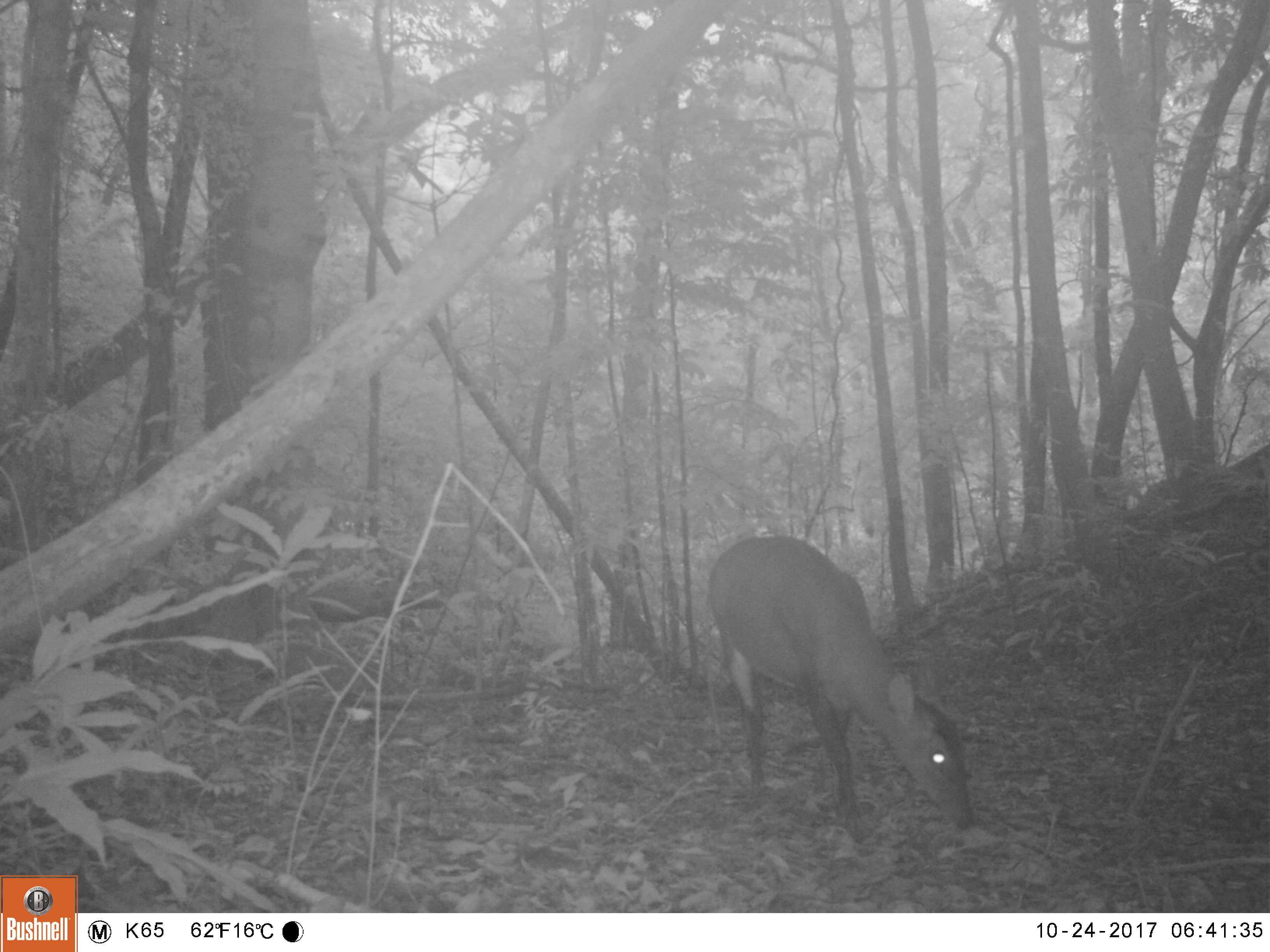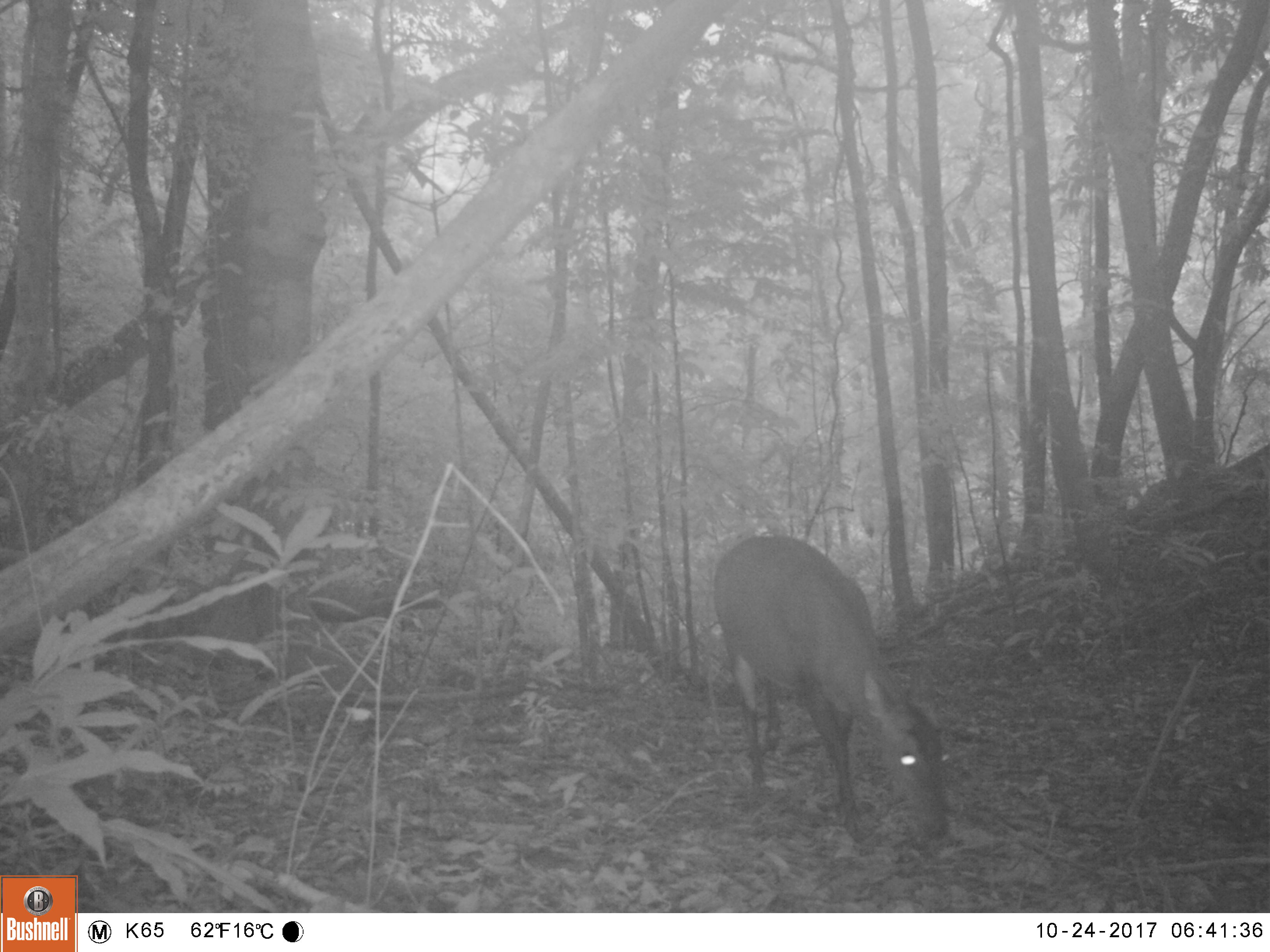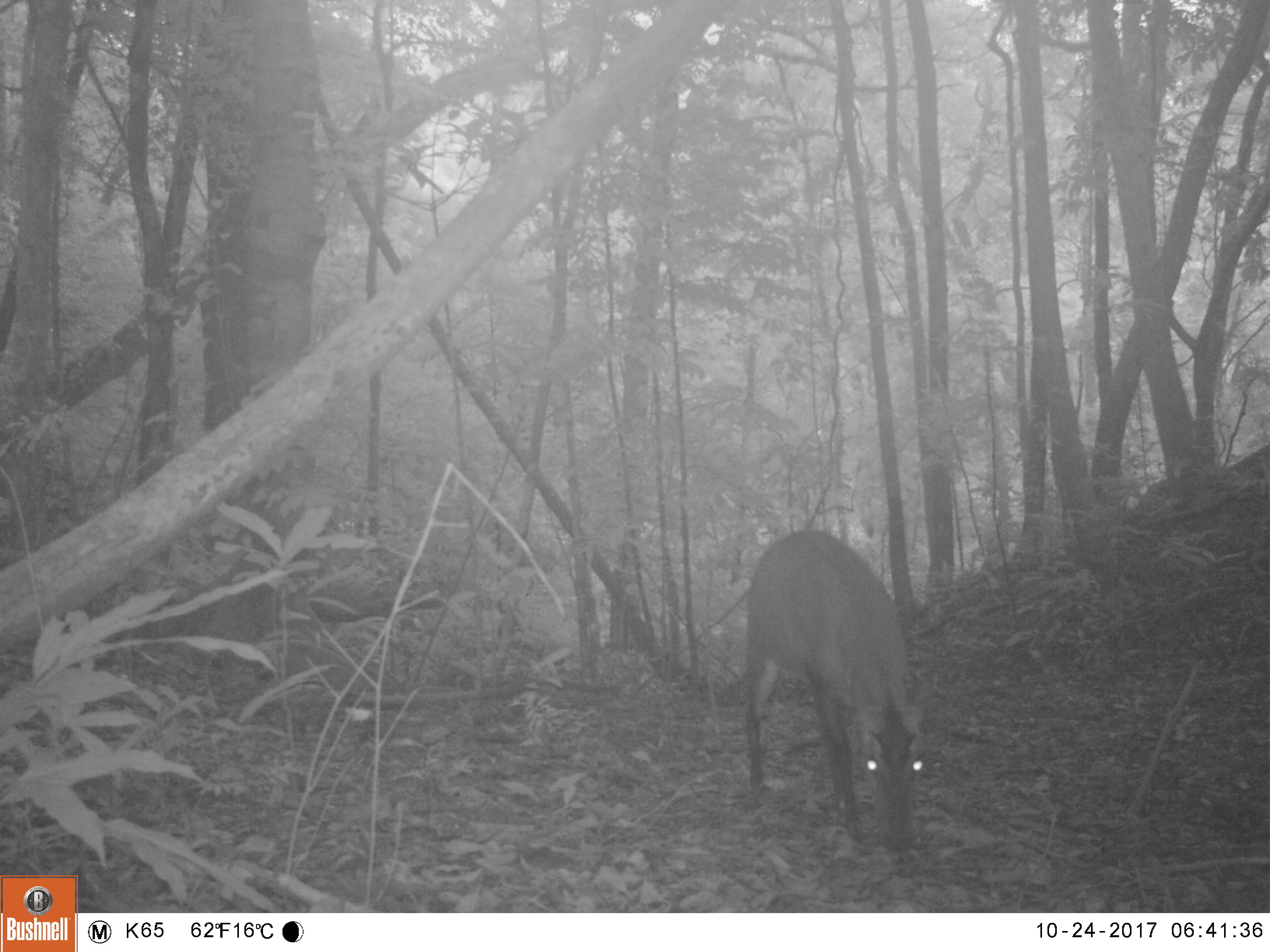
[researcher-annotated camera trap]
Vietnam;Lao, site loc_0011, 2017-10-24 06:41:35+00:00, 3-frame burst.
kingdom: Animalia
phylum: Chordata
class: Mammalia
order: Artiodactyla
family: Cervidae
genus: Muntiacus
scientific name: Muntiacus vuquangensis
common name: large-antlered muntjac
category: large antlered muntjac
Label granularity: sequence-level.